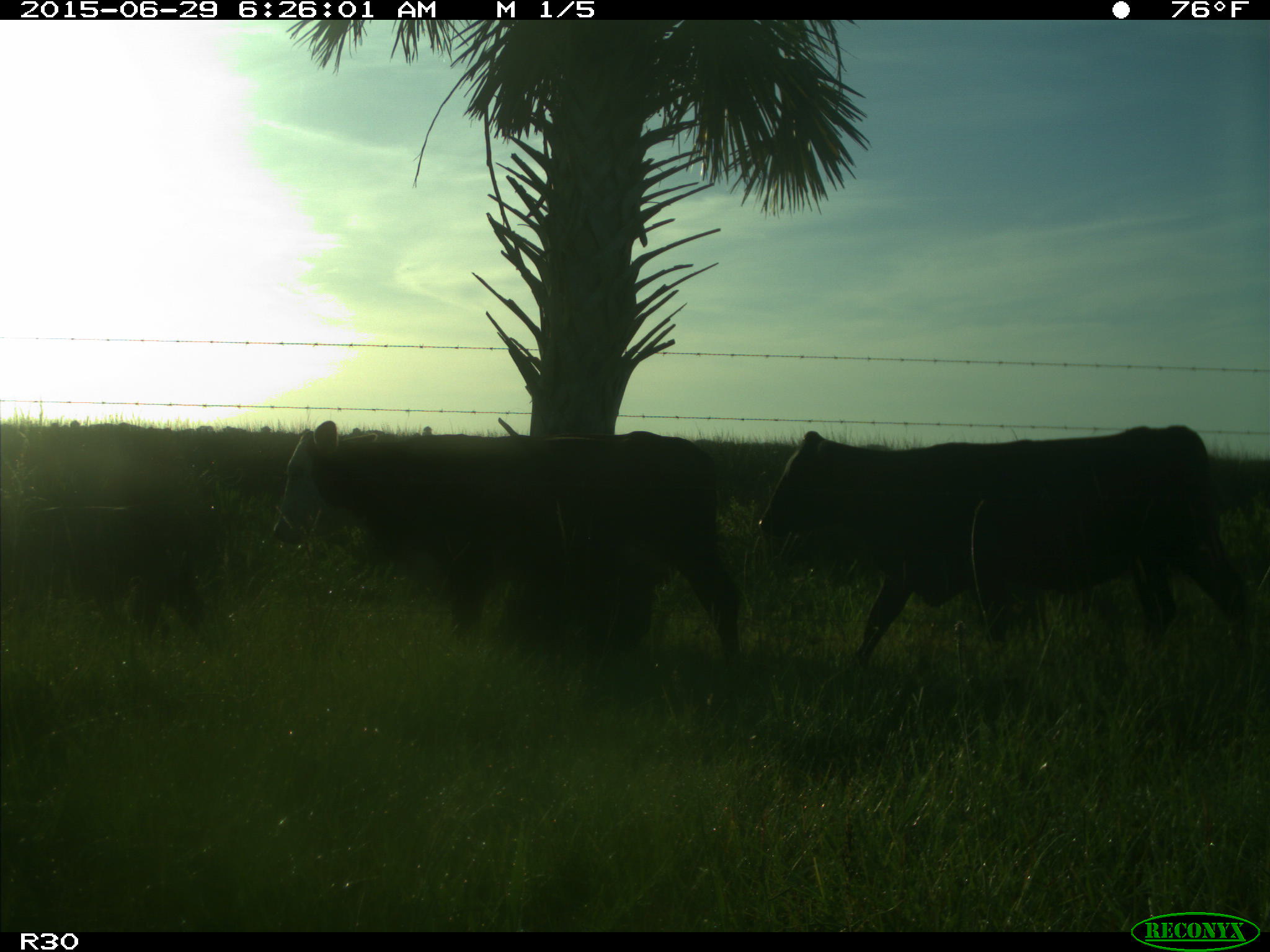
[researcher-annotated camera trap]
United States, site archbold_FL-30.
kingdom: Animalia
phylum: Chordata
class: Mammalia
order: Artiodactyla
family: Bovidae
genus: Bos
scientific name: Bos taurus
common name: domestic cow